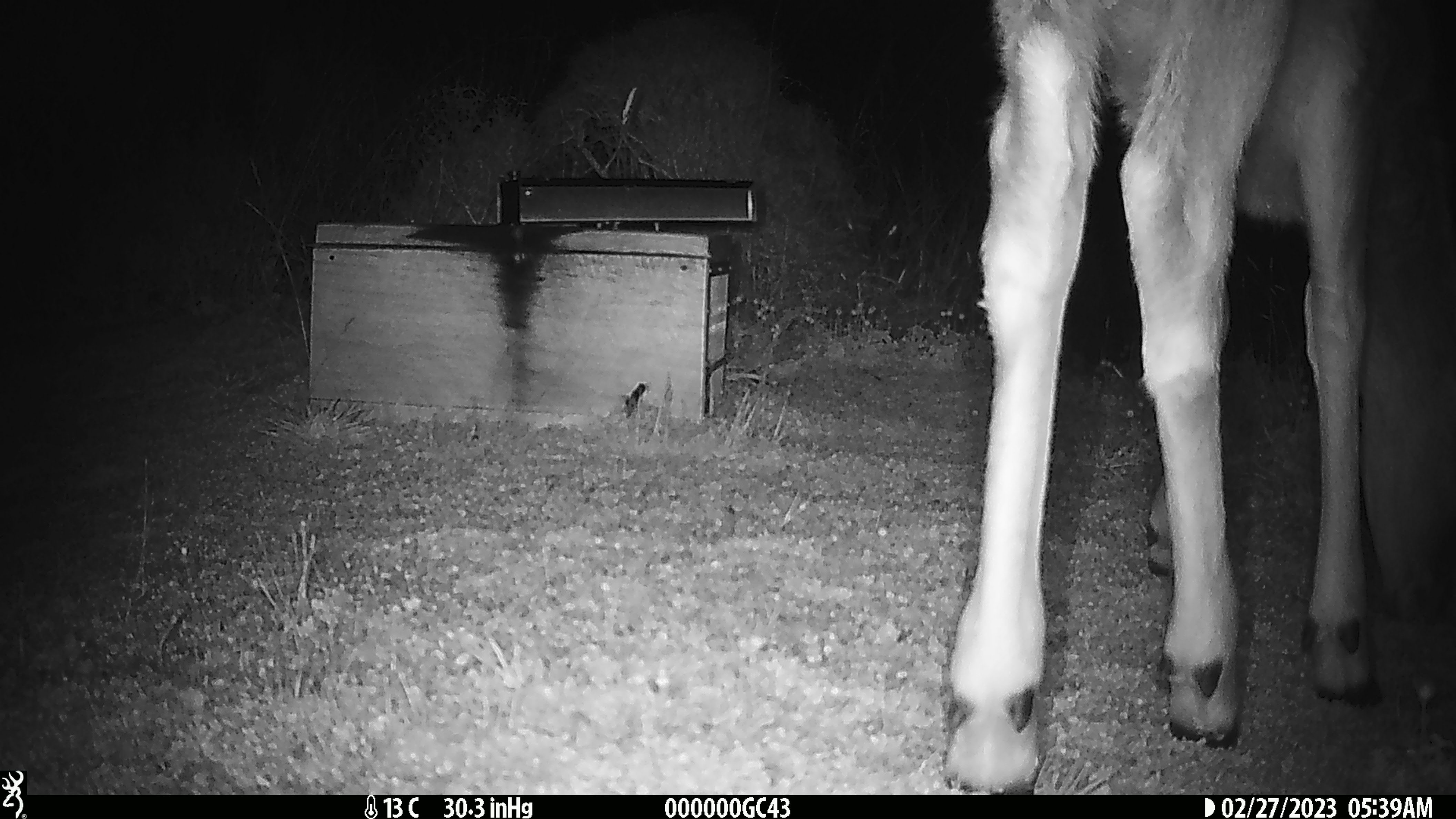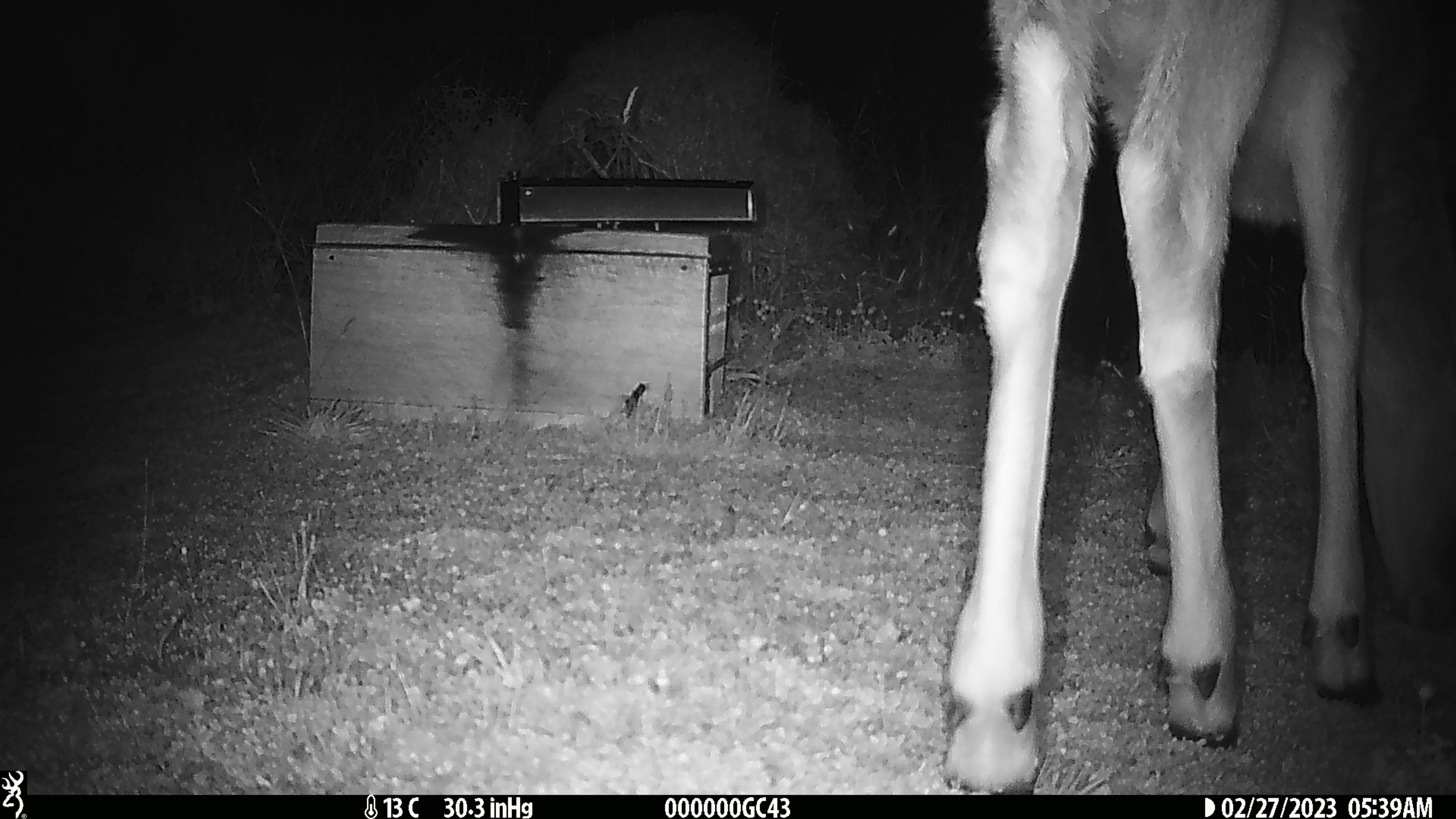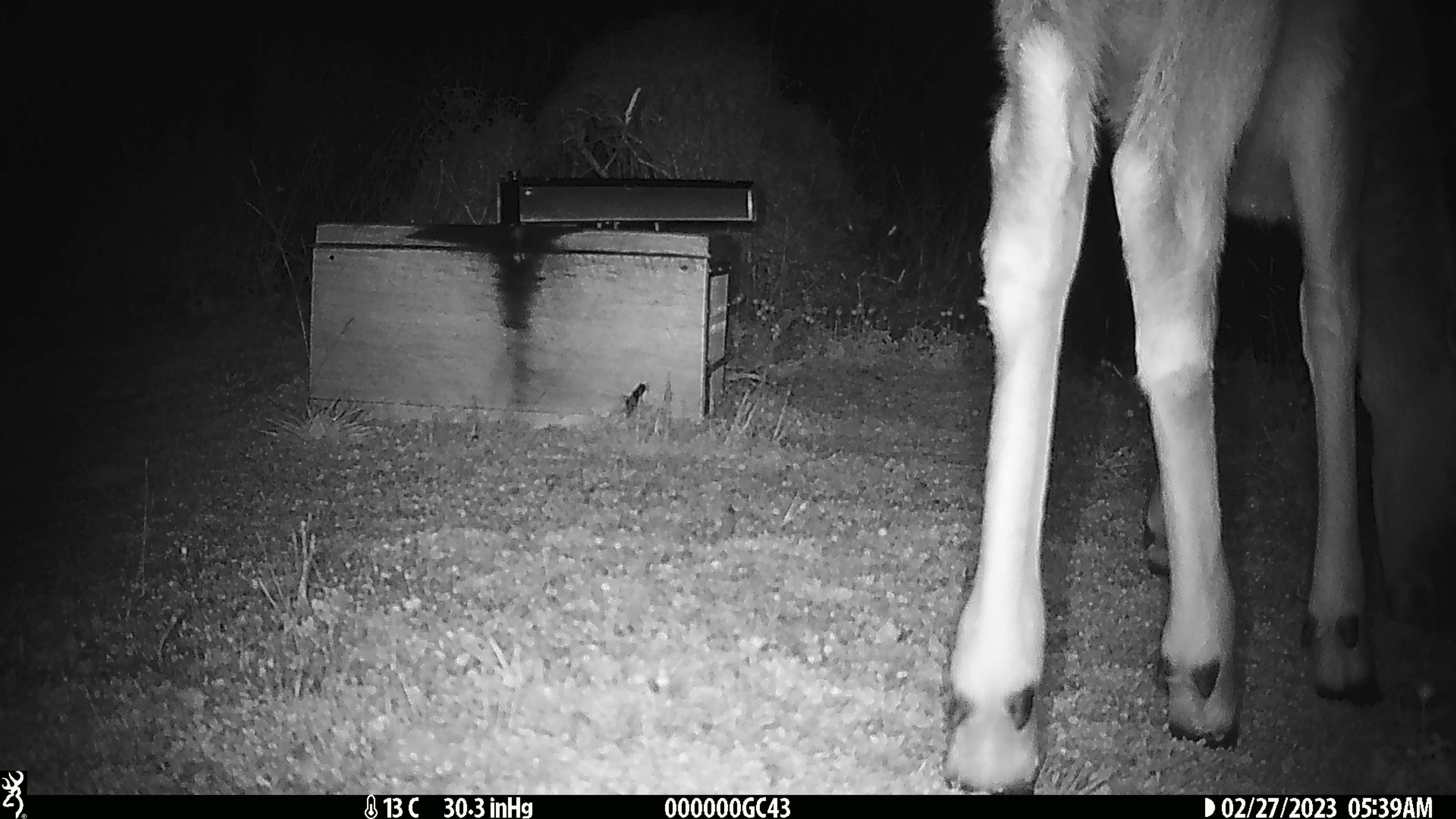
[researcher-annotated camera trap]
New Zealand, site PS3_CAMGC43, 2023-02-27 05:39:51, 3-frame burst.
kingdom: Animalia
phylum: Chordata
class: Mammalia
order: Artiodactyla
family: Cervidae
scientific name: Cervidae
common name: deer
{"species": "deer (Cervidae)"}